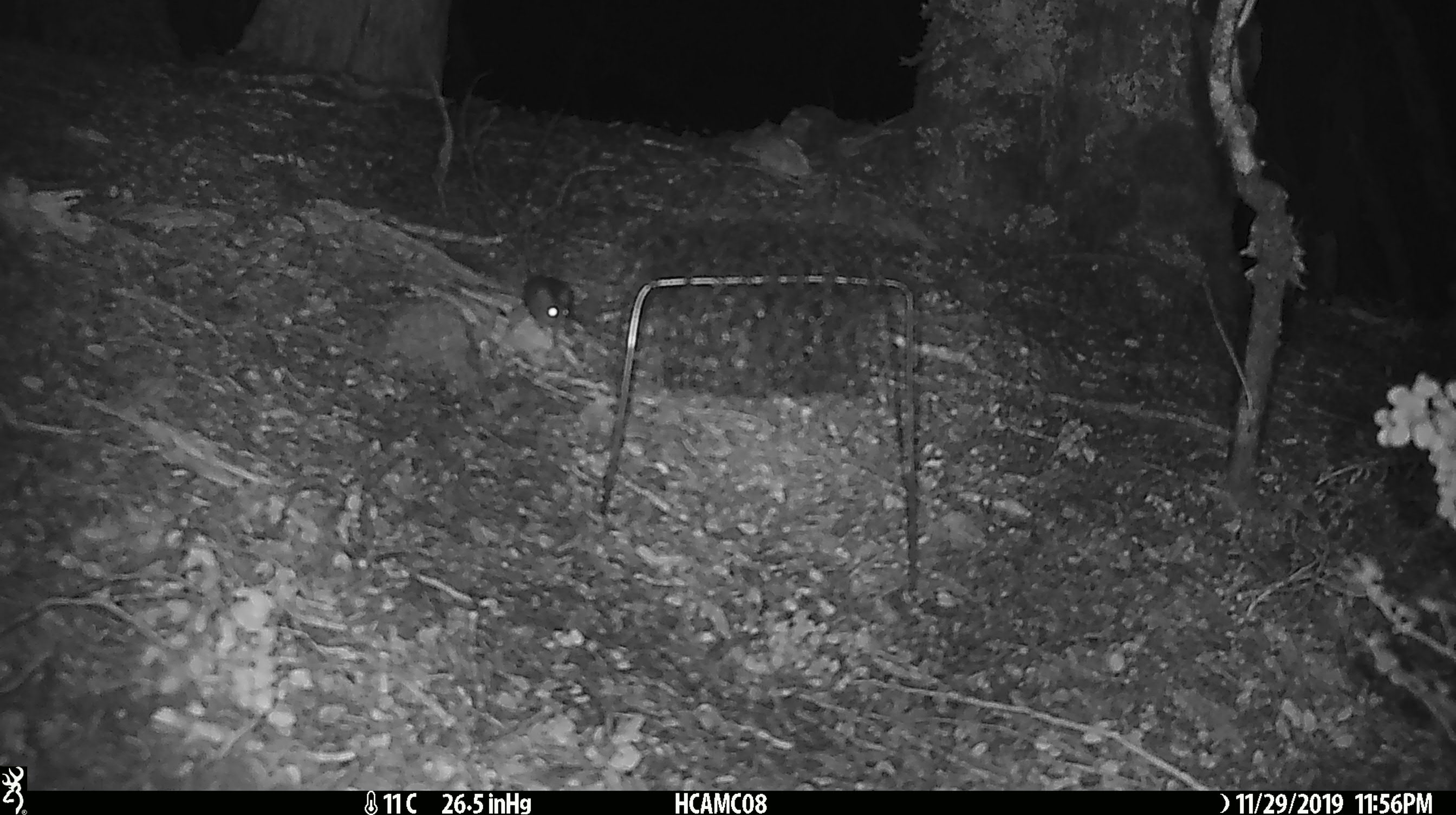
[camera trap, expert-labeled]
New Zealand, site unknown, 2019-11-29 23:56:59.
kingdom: Animalia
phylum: Chordata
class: Mammalia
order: Rodentia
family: Muridae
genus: Mus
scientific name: Mus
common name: mouse